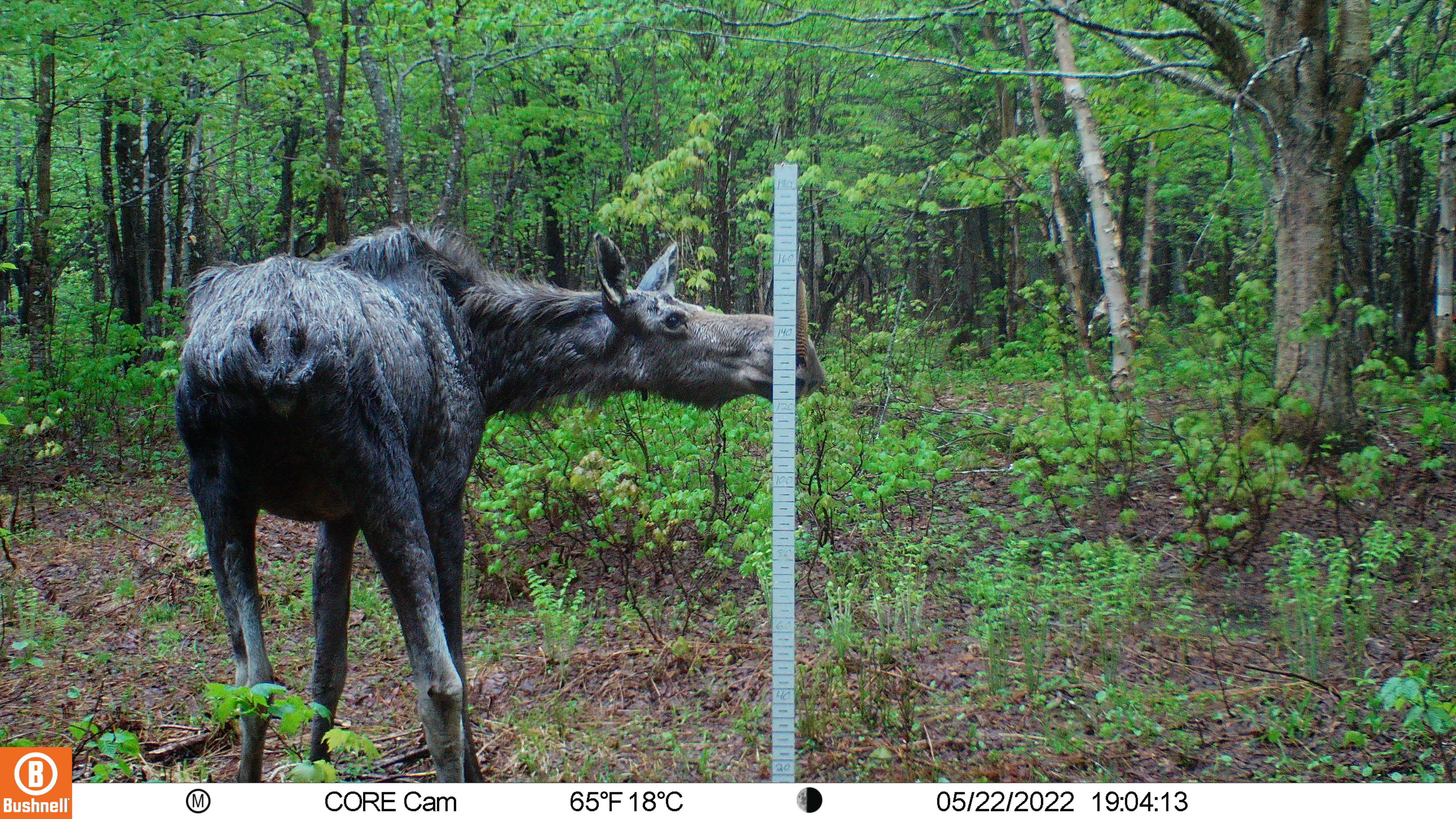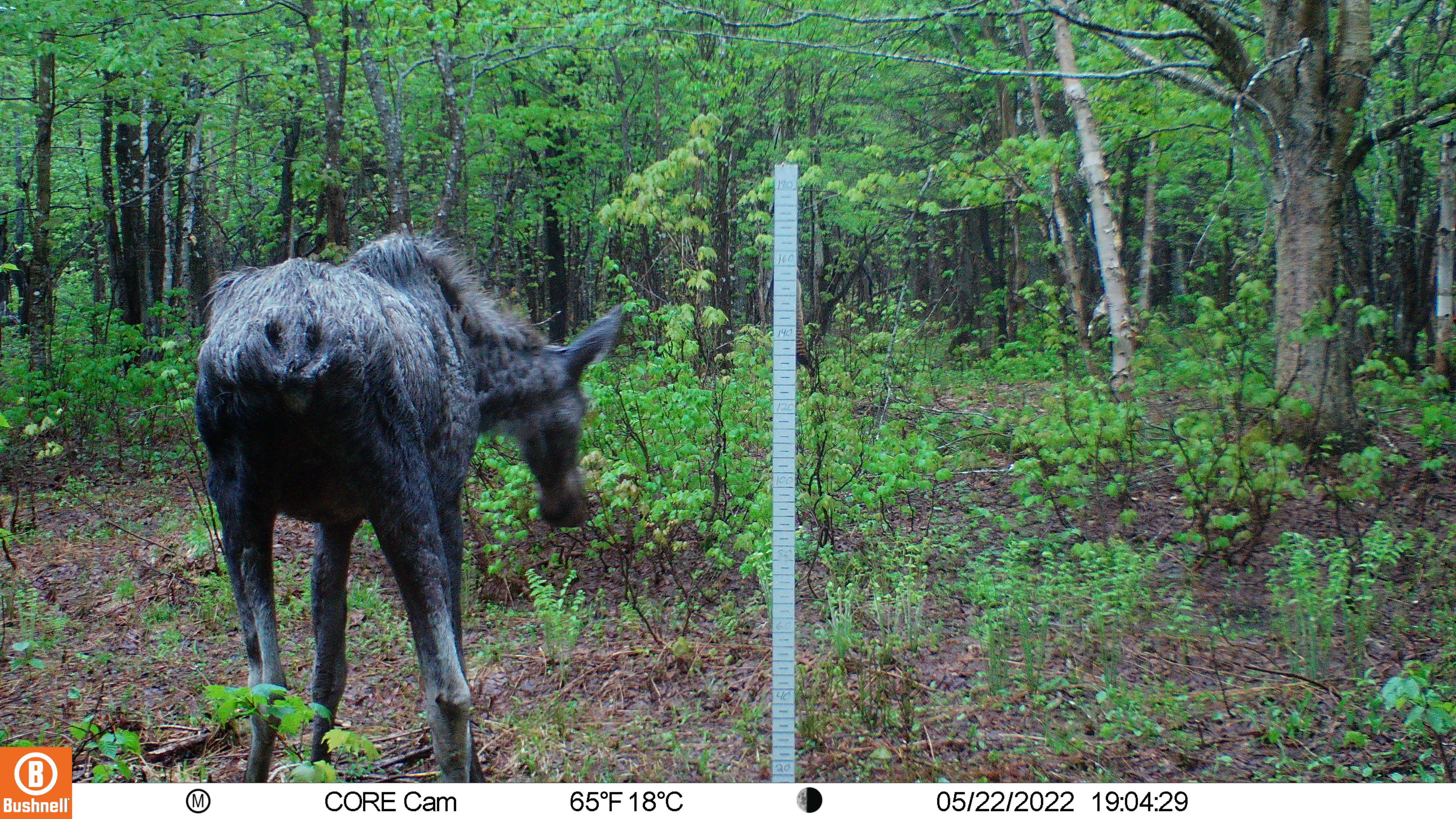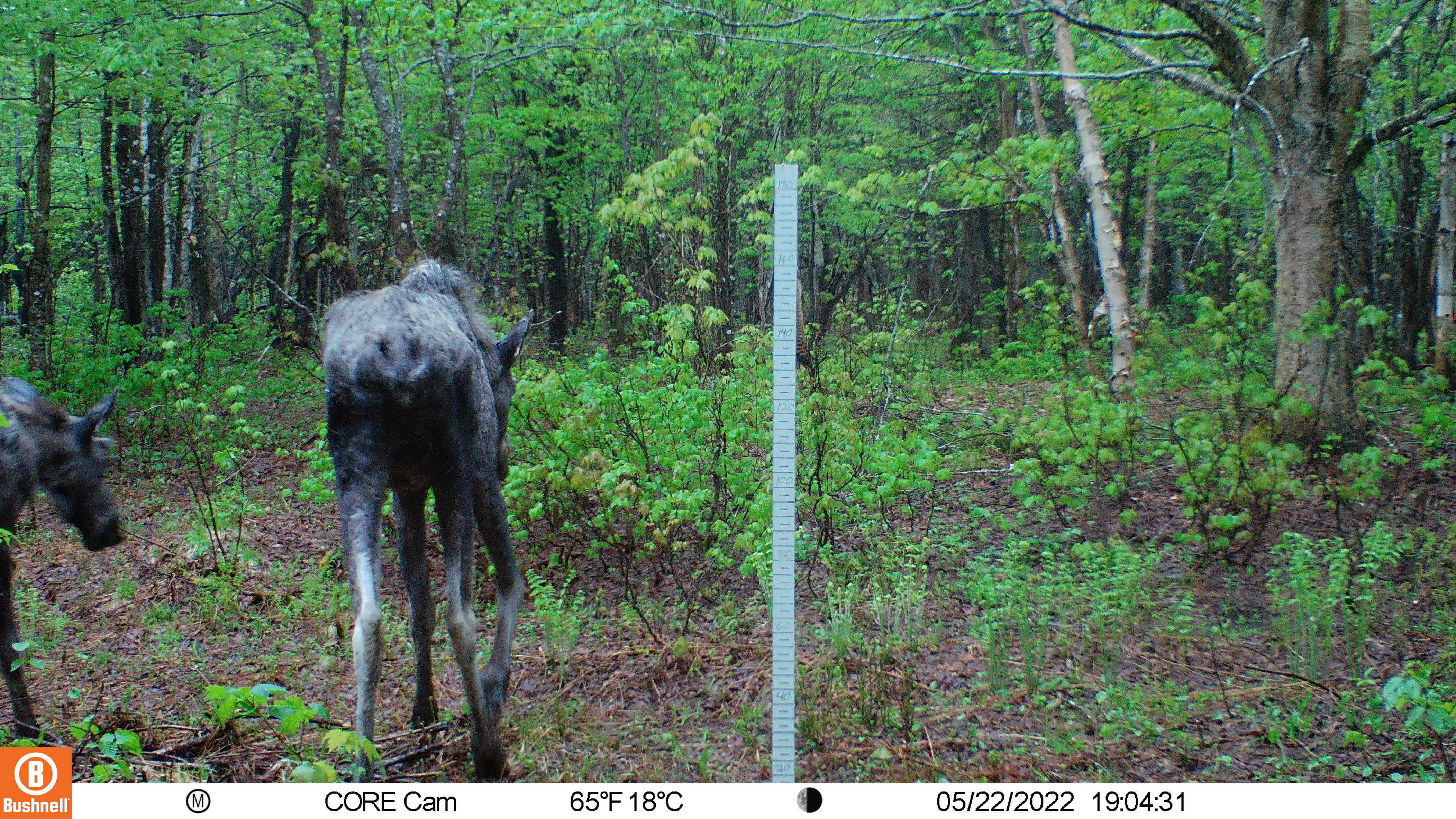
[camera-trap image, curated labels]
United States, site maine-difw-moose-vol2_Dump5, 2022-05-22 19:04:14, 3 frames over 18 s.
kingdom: Animalia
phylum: Chordata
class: Mammalia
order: Artiodactyla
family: Cervidae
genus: Alces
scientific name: Alces alces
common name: moose